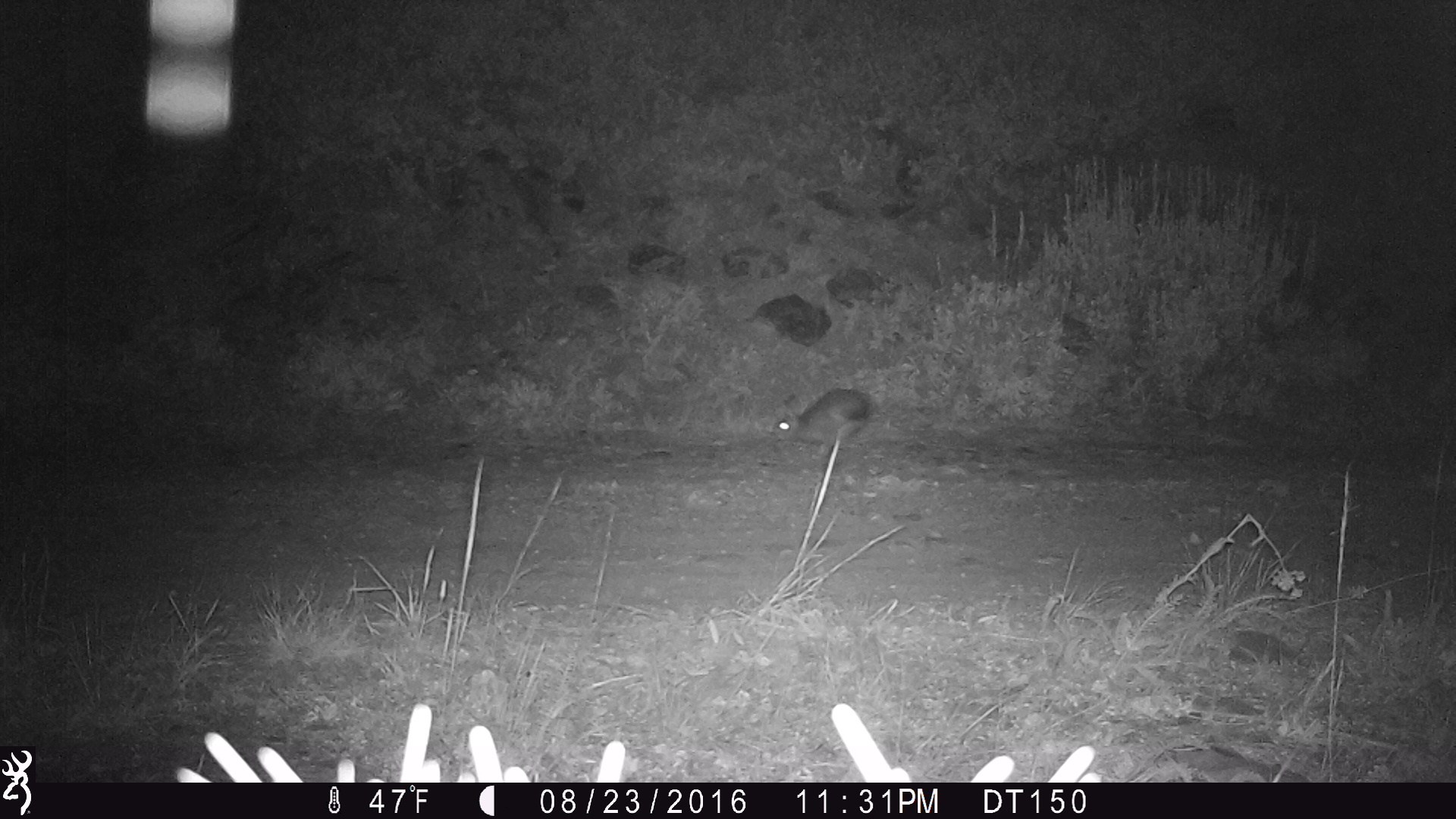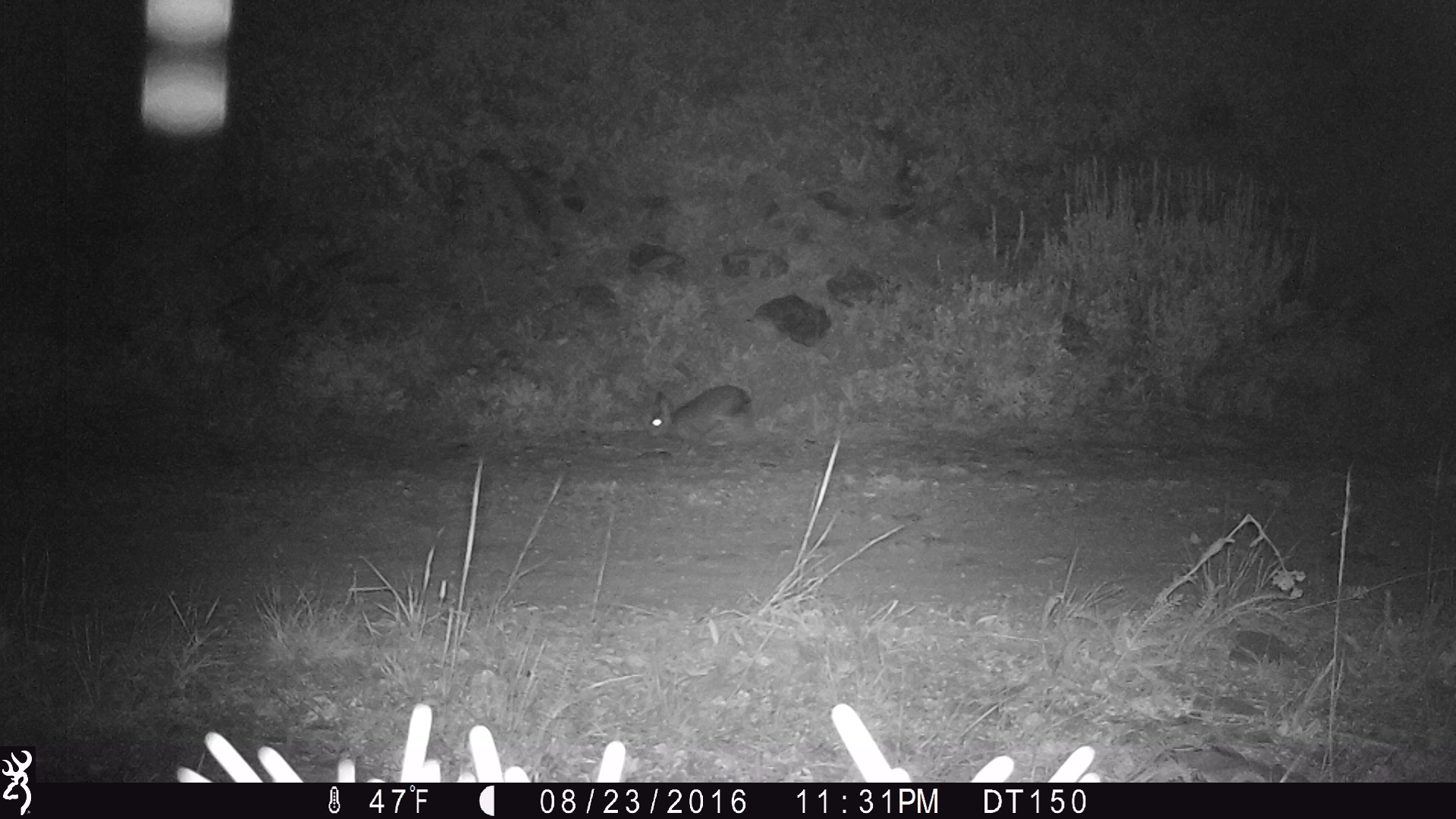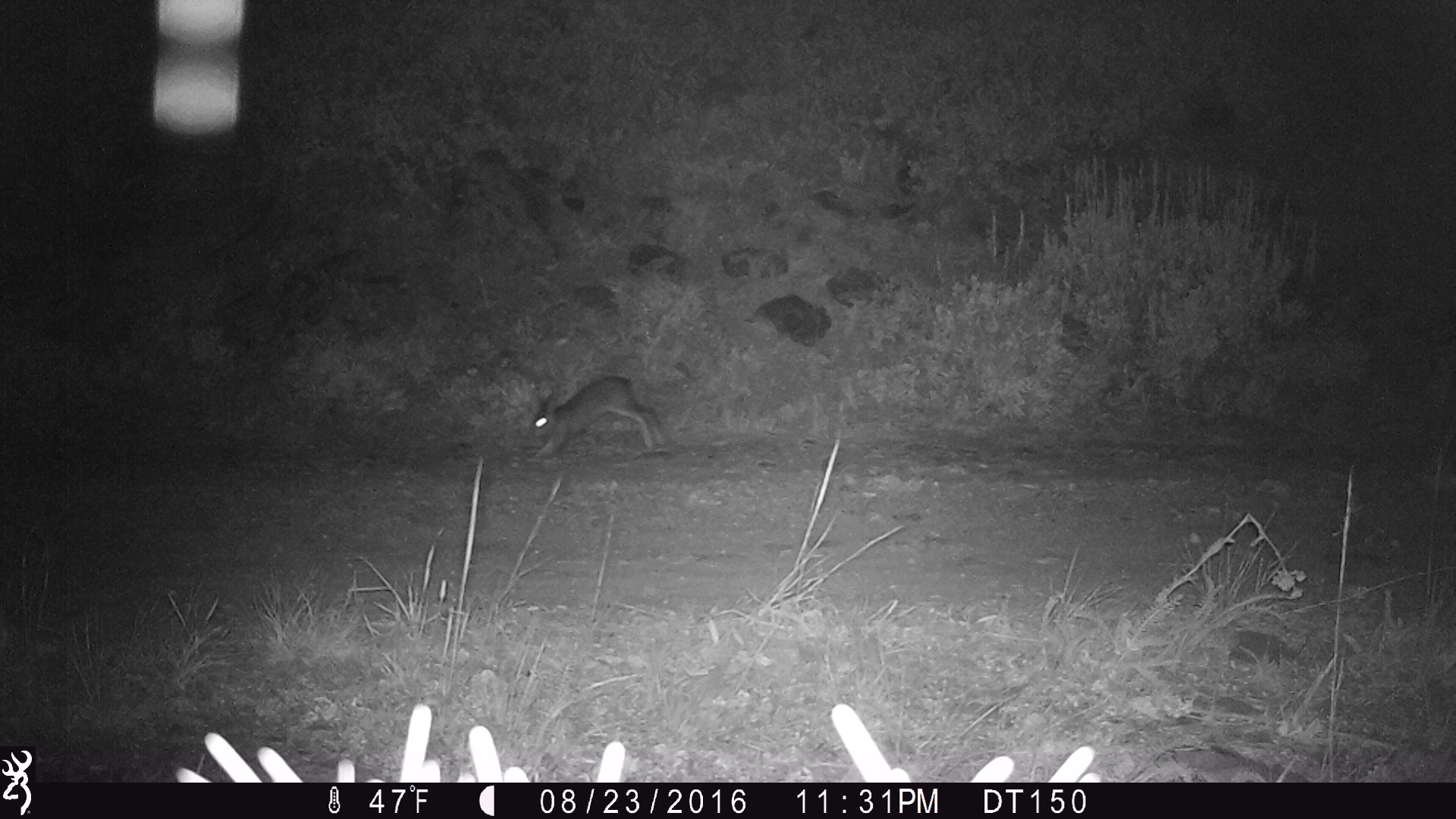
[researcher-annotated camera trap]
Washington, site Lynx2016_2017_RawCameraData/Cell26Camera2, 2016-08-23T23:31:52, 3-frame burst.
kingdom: Animalia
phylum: Chordata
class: Mammalia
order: Lagomorpha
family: Leporidae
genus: Lepus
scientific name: Lepus americanus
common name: snowshoe hare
Lepus americanus (snowshoe hare). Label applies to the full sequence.